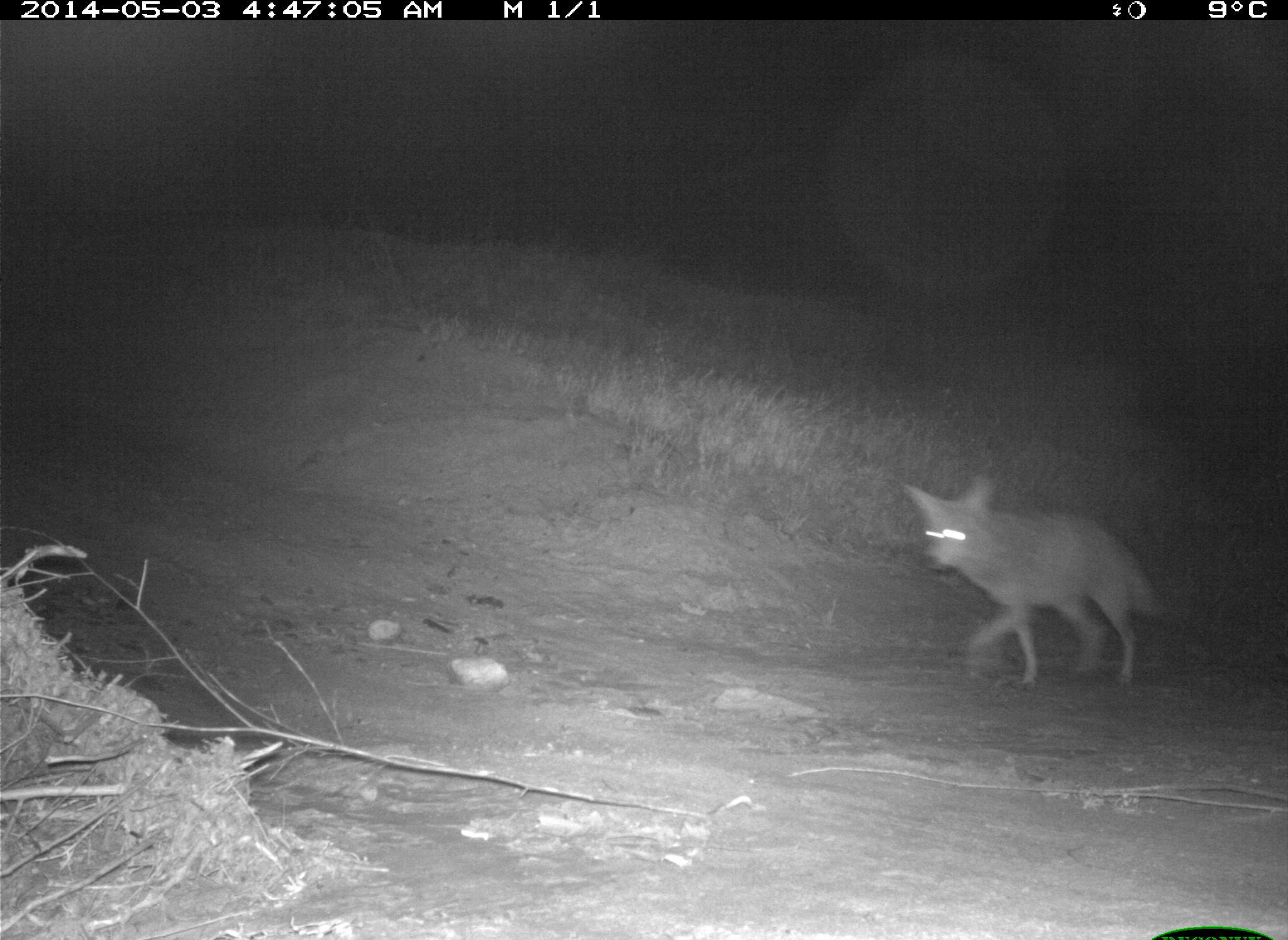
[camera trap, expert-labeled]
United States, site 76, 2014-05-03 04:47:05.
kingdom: Animalia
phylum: Chordata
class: Mammalia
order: Carnivora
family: Canidae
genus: Canis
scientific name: Canis latrans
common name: coyote